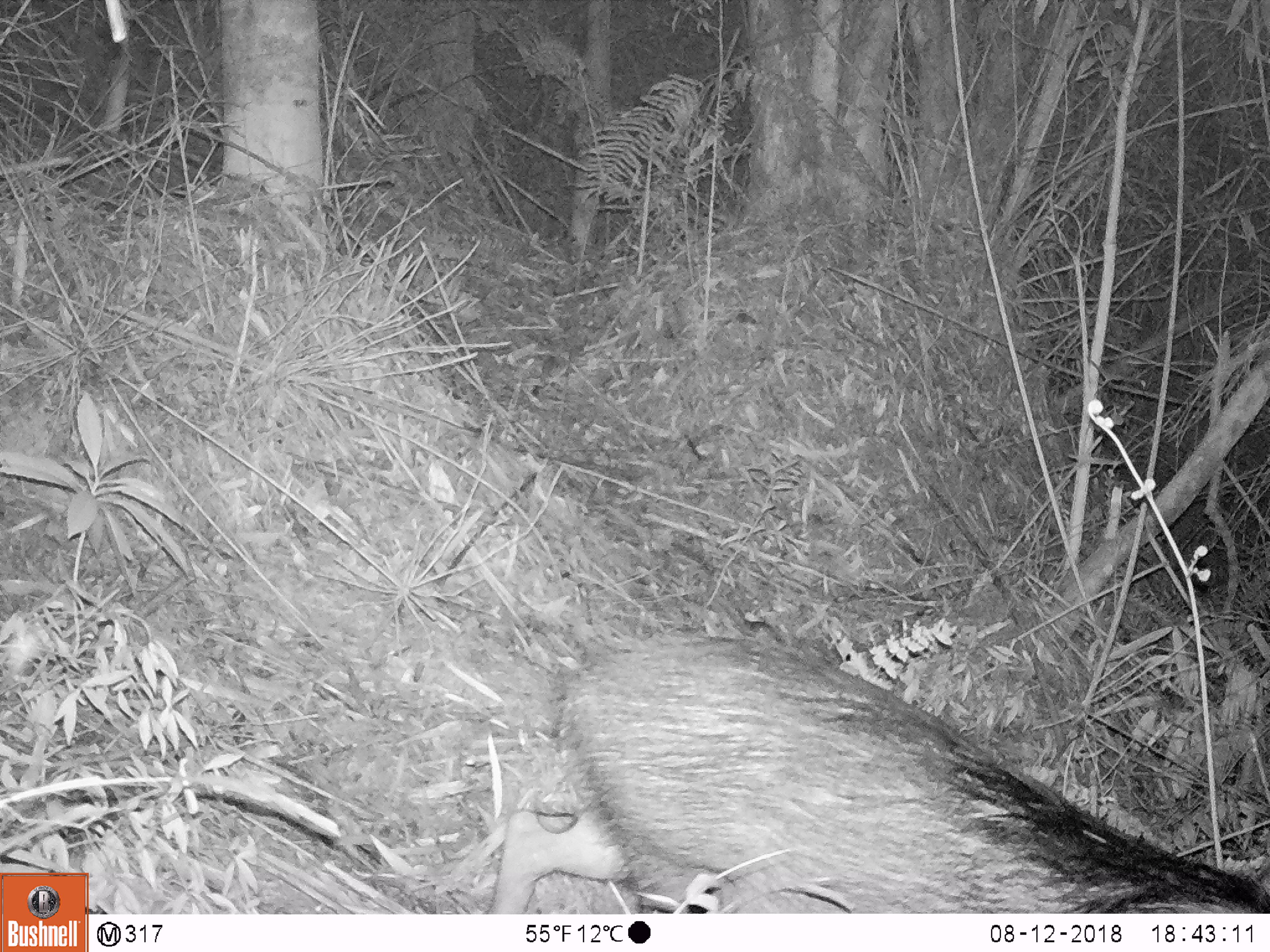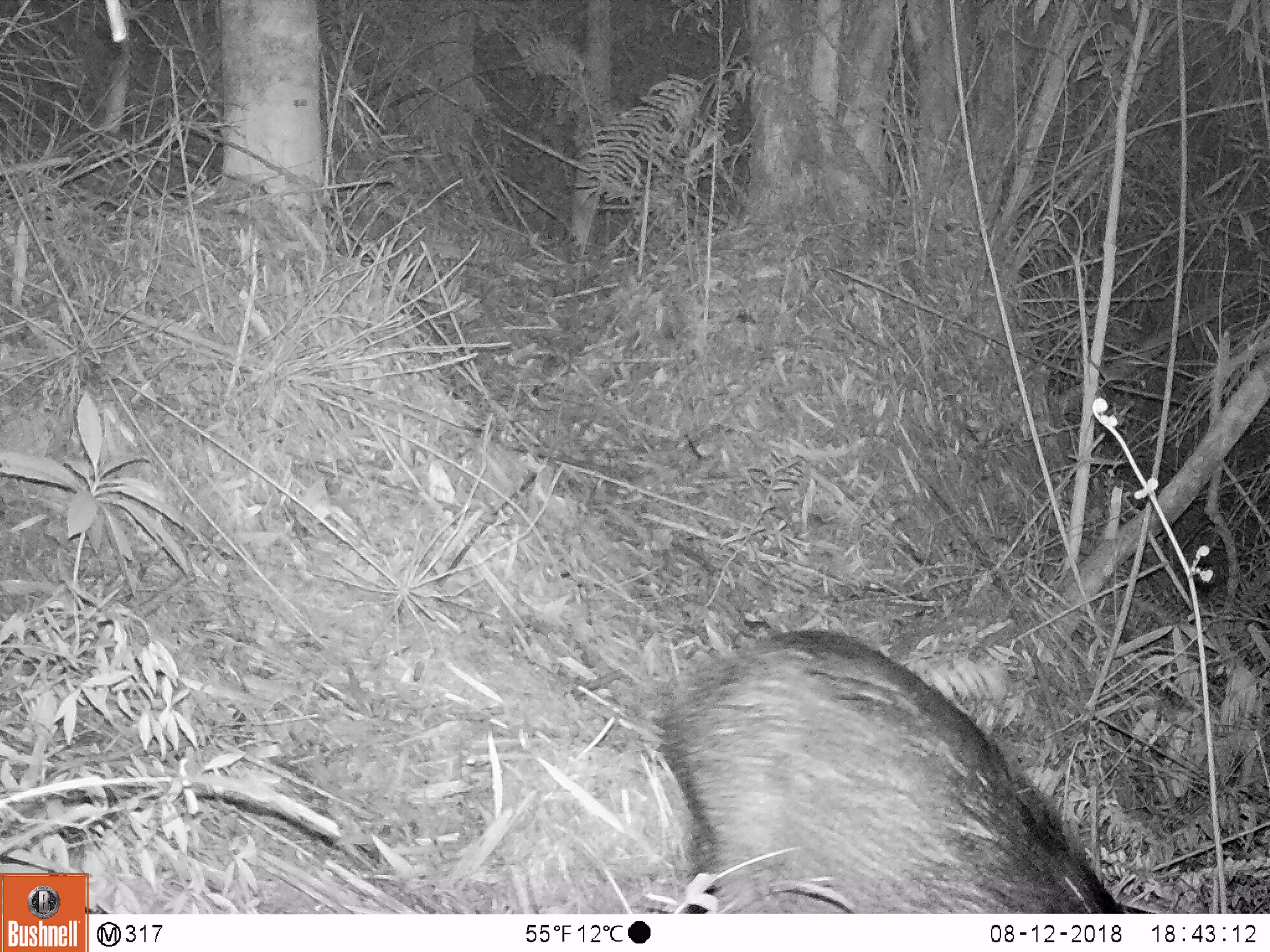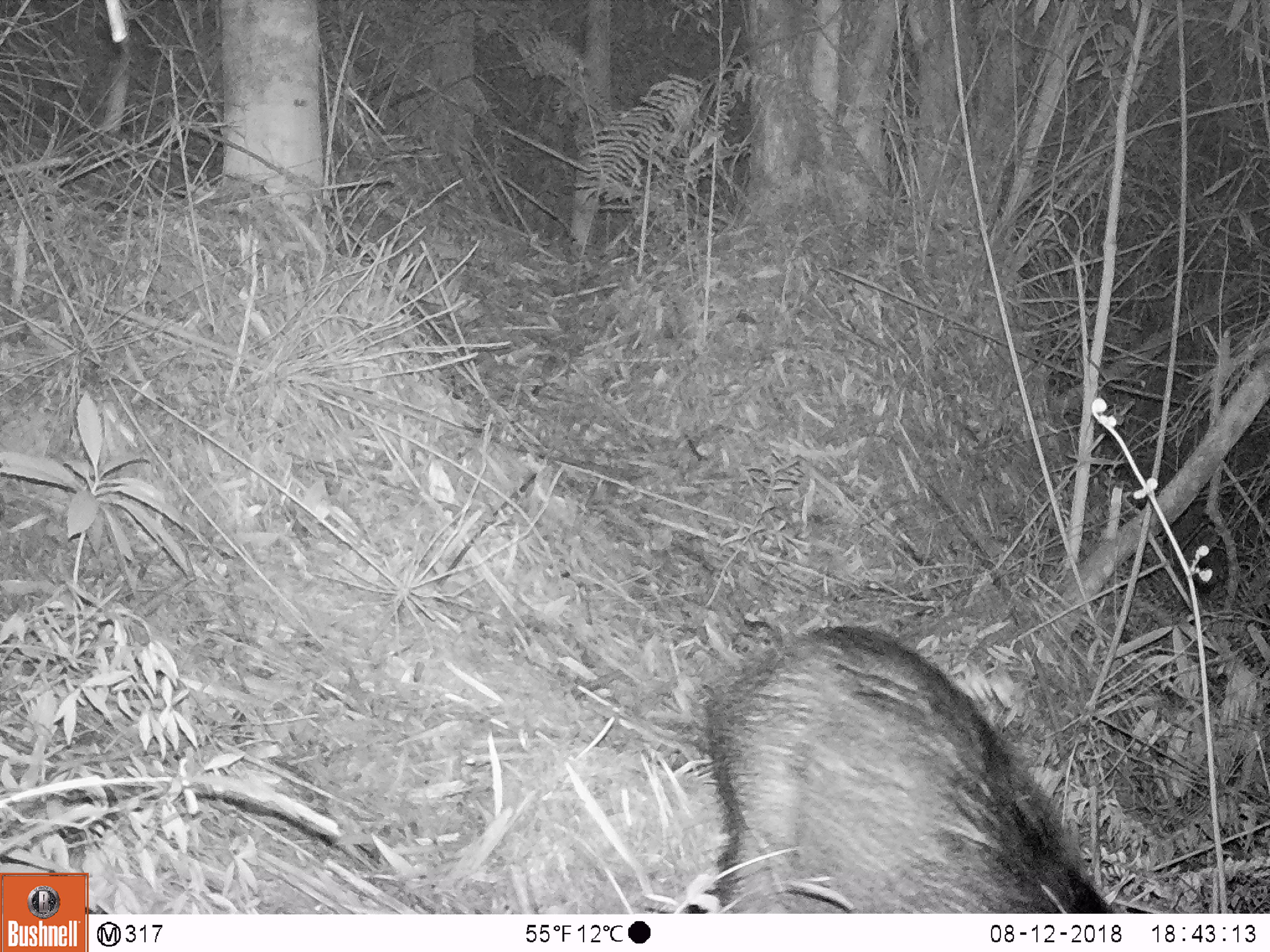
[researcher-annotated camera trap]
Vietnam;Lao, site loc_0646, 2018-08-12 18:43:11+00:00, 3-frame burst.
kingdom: Animalia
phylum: Chordata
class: Mammalia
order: Artiodactyla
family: Suidae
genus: Sus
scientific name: Sus scrofa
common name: eurasian wild pig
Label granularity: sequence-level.